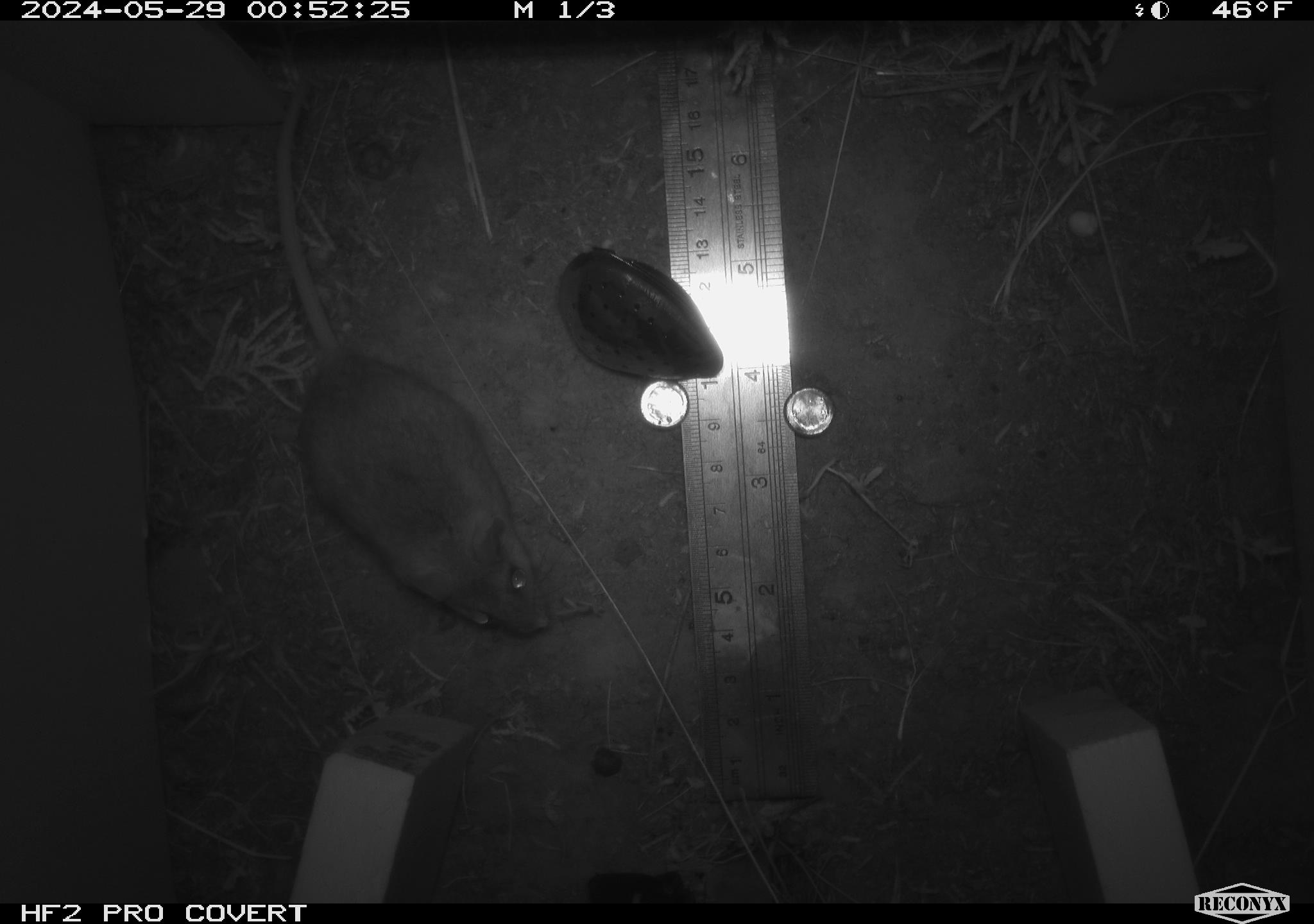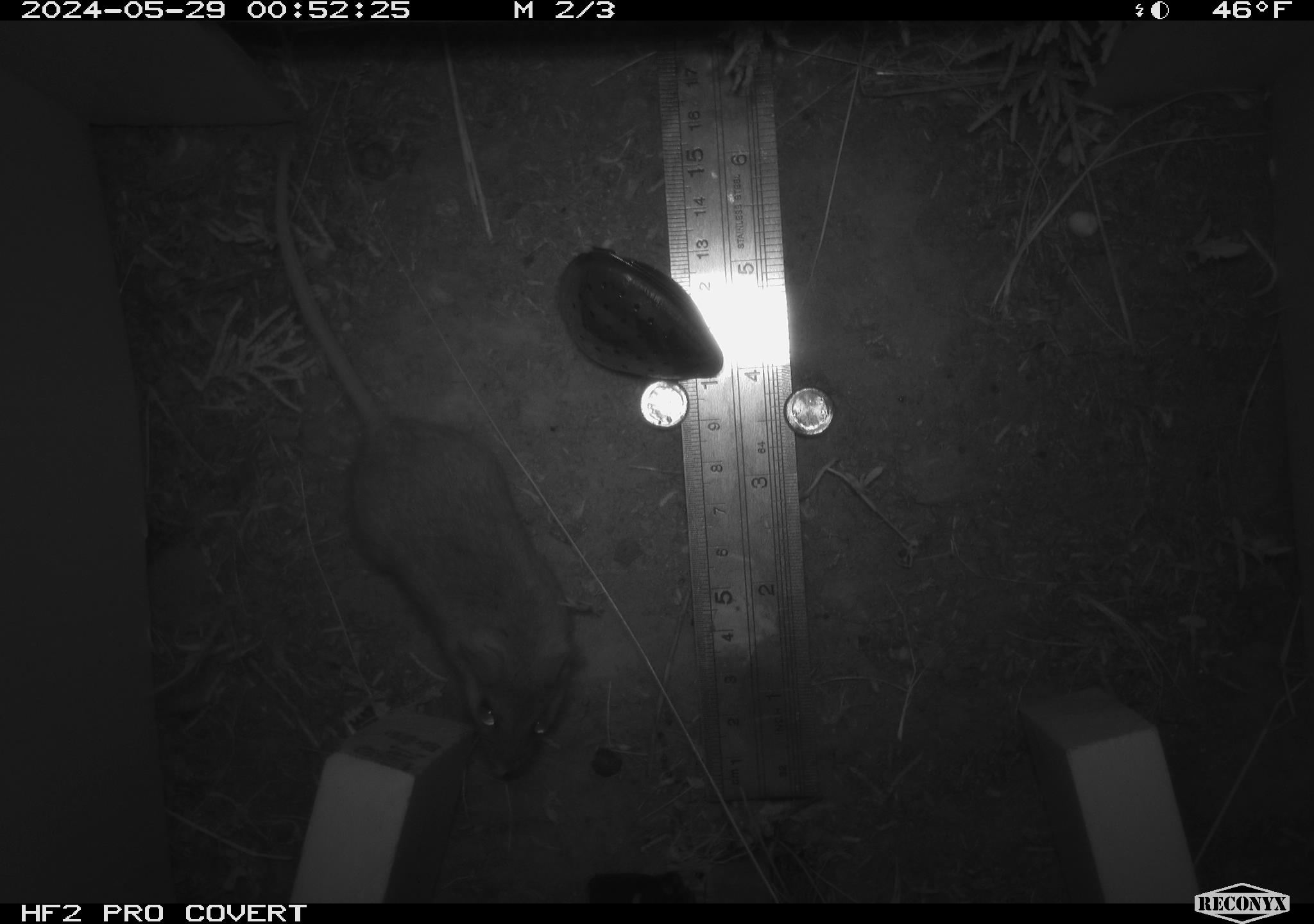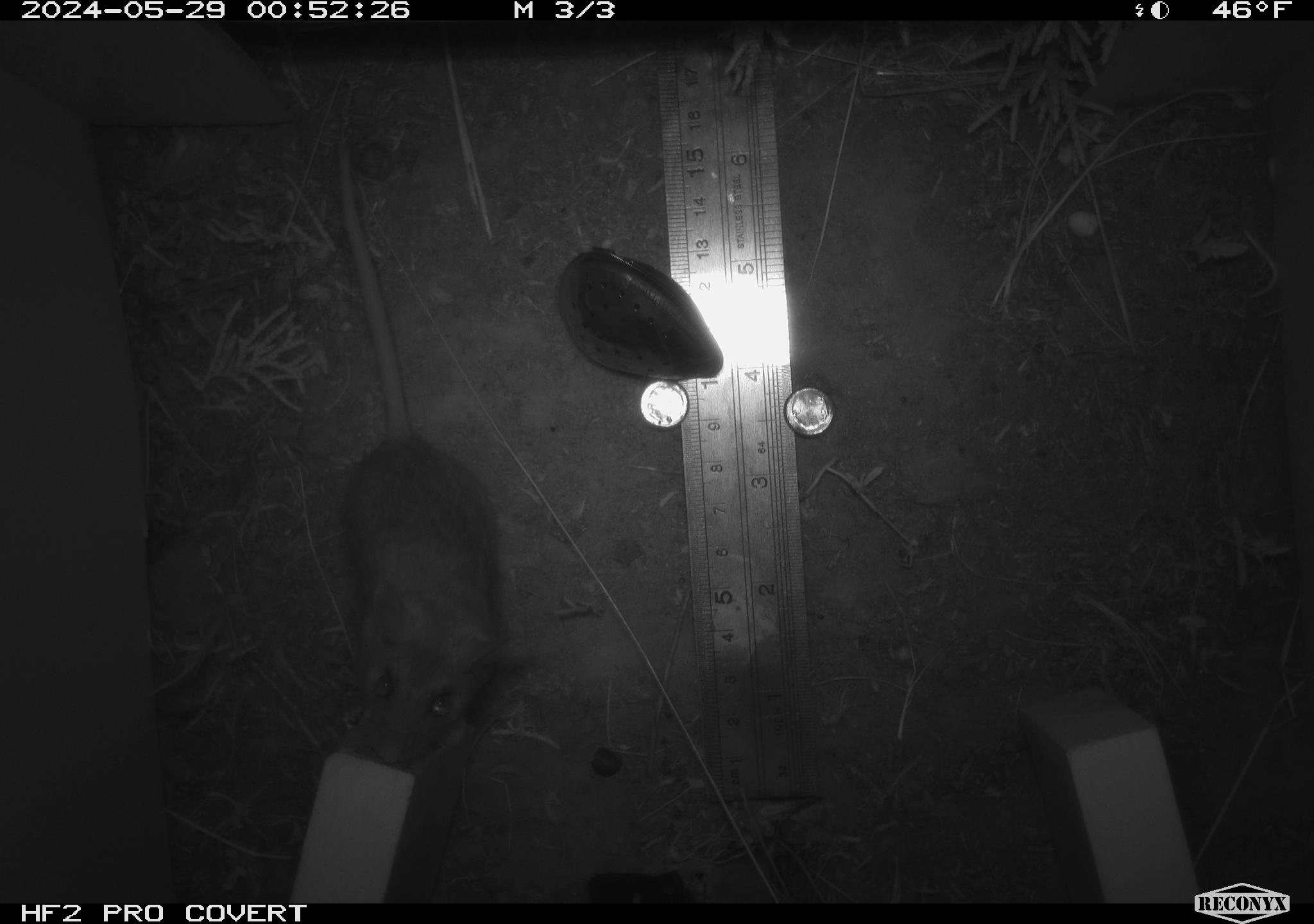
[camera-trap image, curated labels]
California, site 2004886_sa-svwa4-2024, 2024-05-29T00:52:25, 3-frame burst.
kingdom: Animalia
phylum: Chordata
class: Mammalia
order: Rodentia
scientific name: Rodentia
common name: mouse species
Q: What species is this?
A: Mouse species (Rodentia).